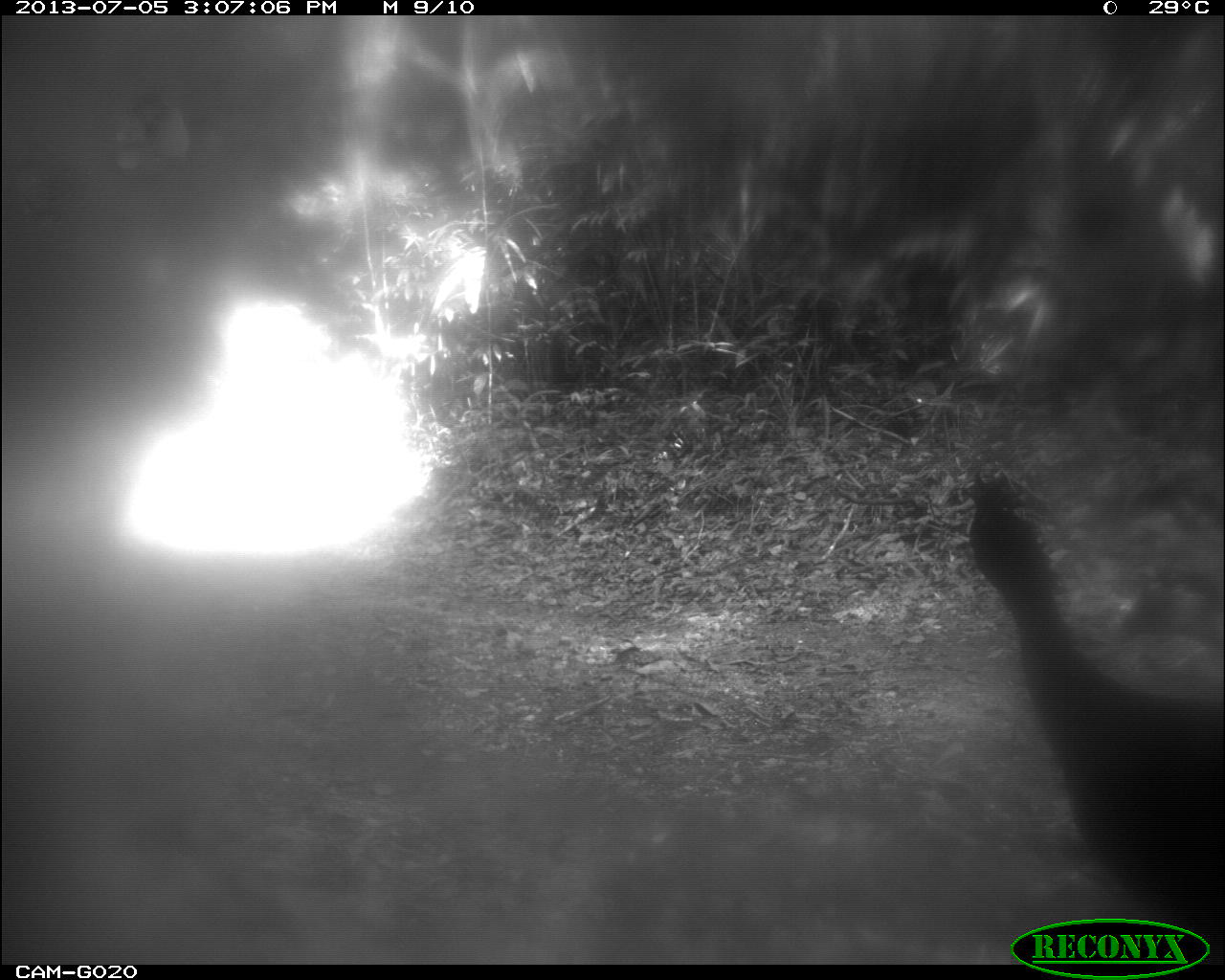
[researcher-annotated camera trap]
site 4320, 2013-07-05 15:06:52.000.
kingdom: Animalia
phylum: Chordata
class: Aves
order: Galliformes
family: Cracidae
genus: Crax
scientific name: Crax rubra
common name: great curassow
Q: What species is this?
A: Crax rubra (great curassow).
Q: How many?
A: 2.